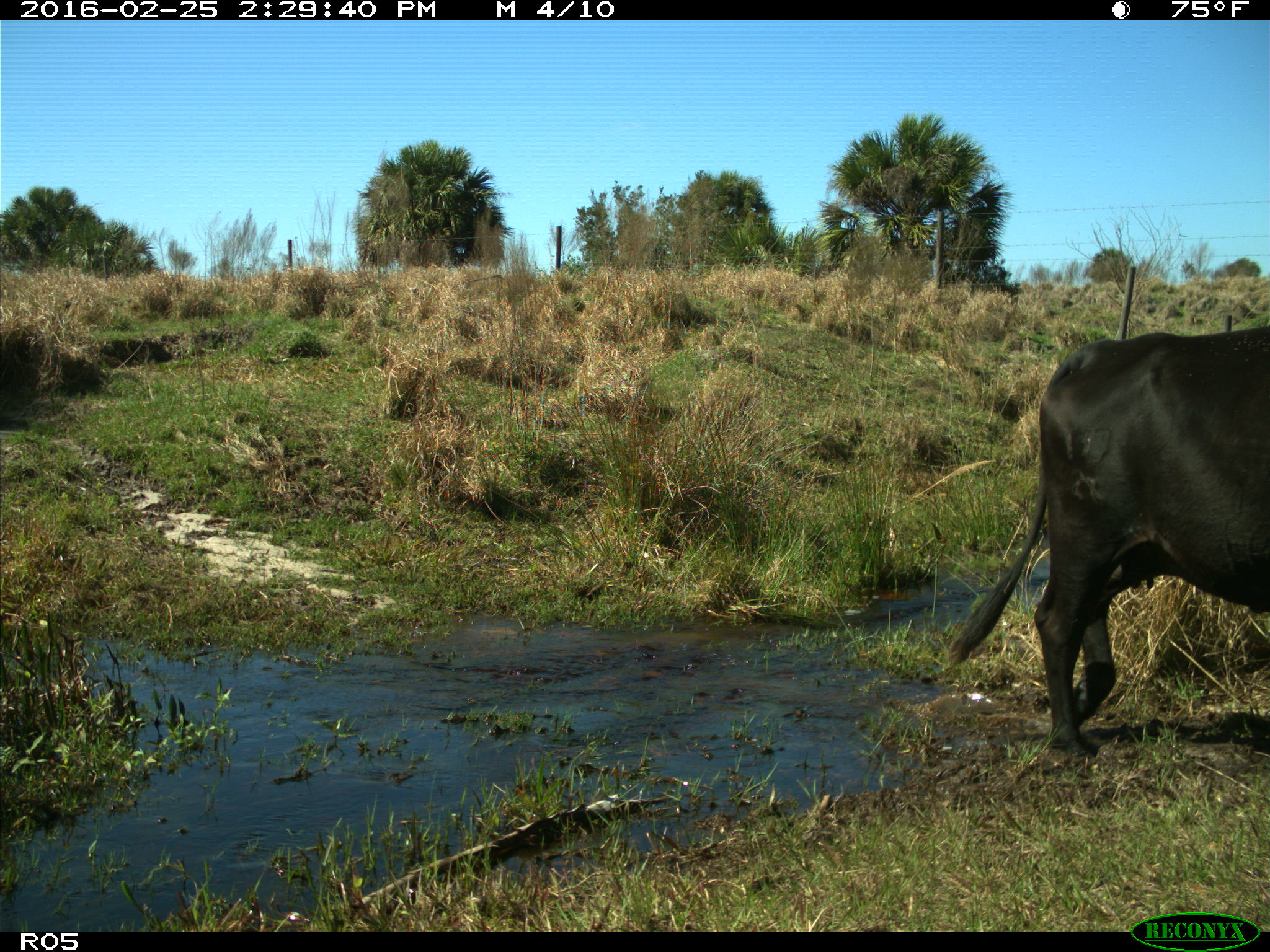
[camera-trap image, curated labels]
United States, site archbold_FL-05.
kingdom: Animalia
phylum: Chordata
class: Mammalia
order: Artiodactyla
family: Bovidae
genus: Bos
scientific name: Bos taurus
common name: domestic cow